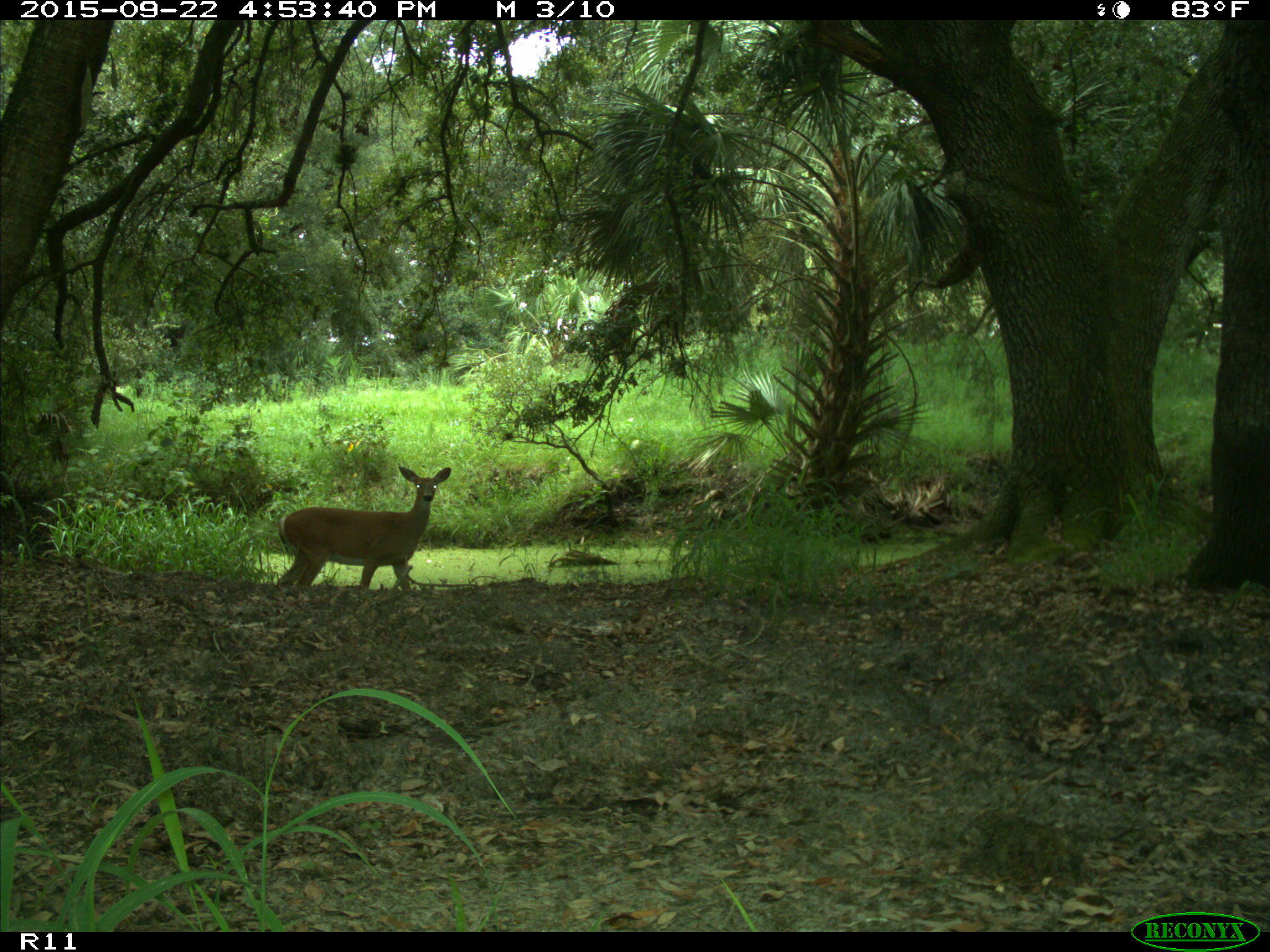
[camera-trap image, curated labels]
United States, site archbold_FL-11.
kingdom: Animalia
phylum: Chordata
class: Mammalia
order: Artiodactyla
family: Cervidae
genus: Odocoileus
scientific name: Odocoileus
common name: deer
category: unidentified deer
Unidentified deer (deer) (Odocoileus).